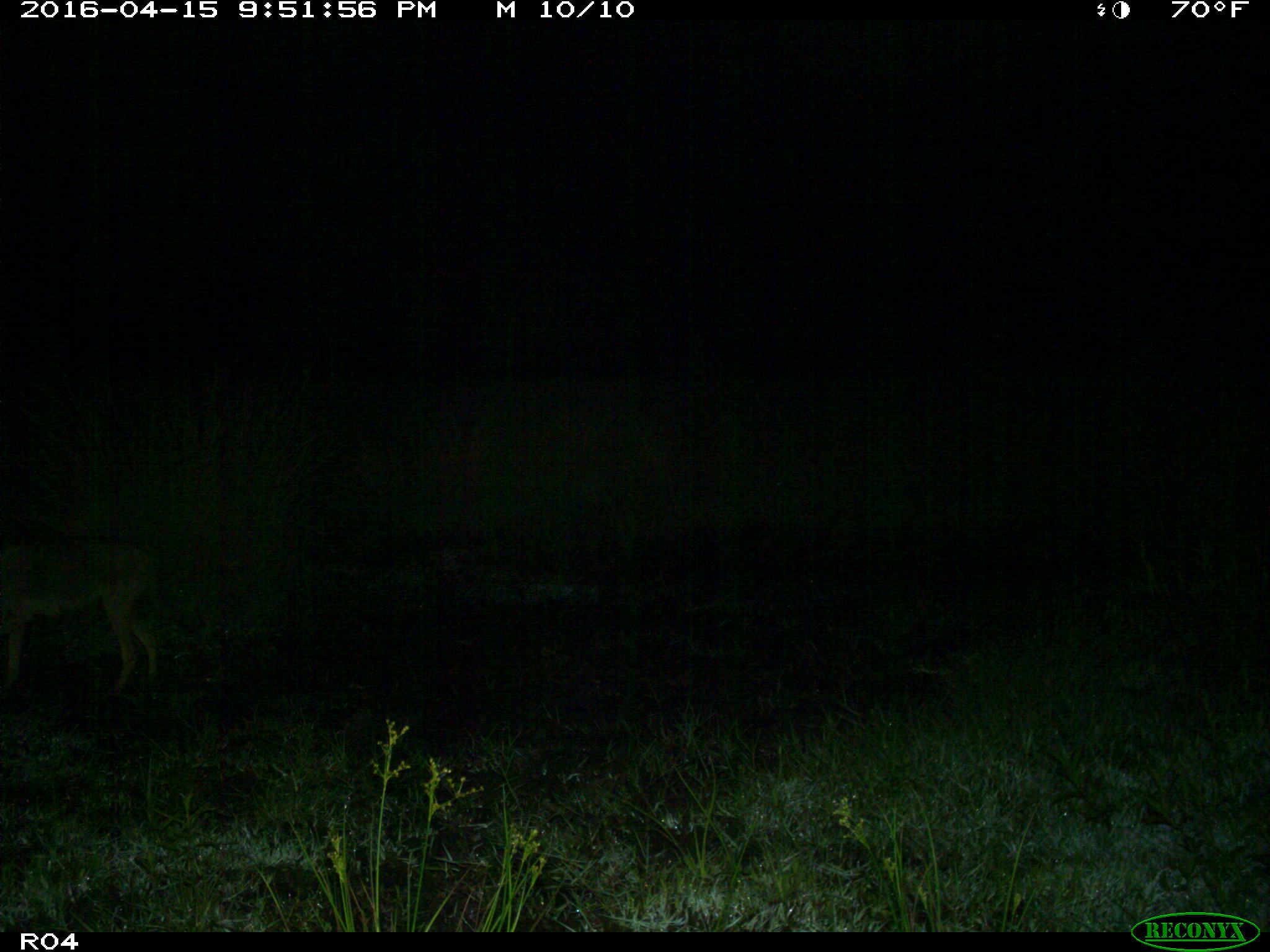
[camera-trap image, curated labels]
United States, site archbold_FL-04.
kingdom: Animalia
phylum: Chordata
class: Mammalia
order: Carnivora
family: Canidae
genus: Canis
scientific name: Canis latrans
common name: coyote